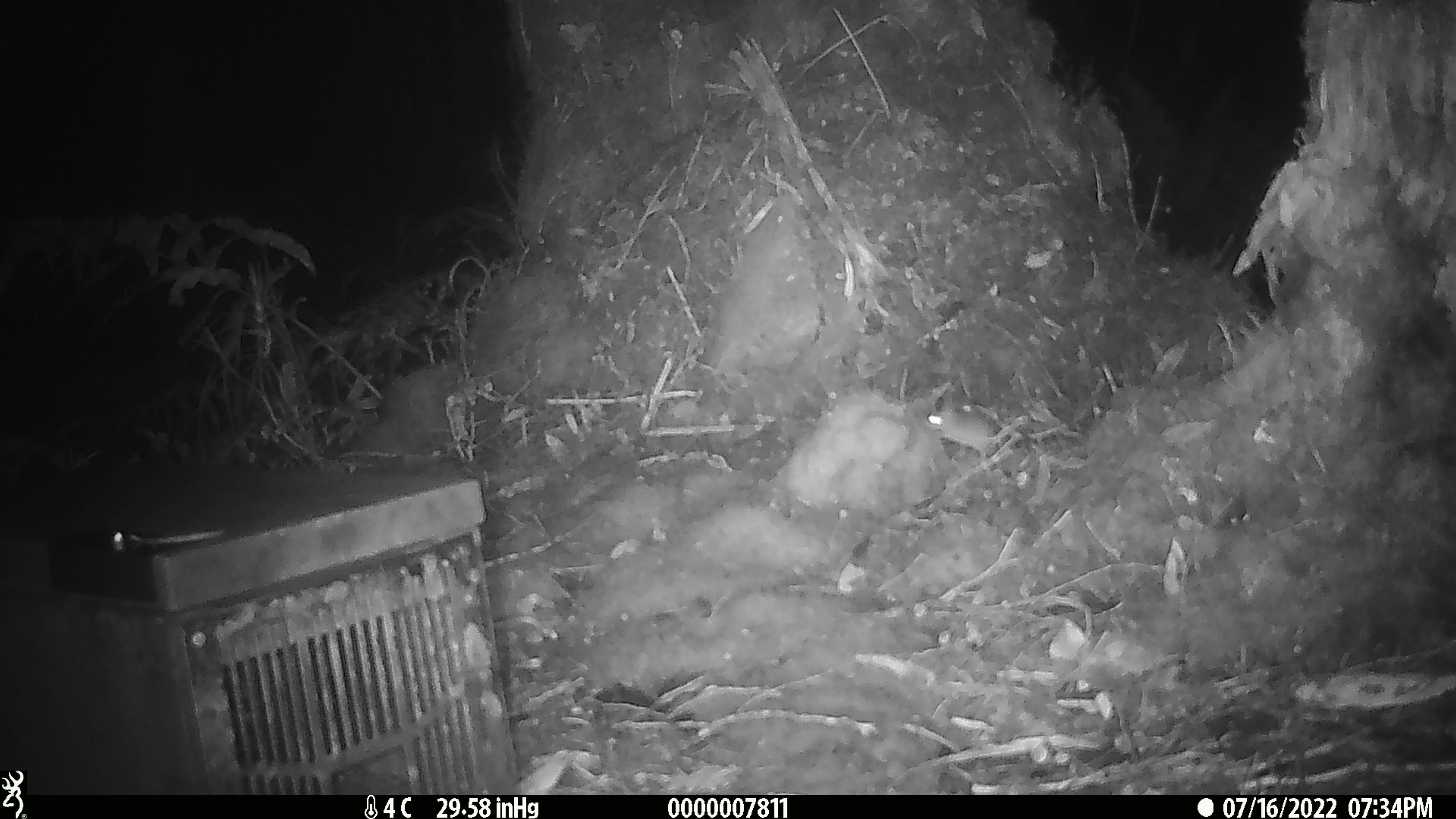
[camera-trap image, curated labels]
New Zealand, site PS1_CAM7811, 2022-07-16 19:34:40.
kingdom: Animalia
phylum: Chordata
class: Mammalia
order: Rodentia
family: Muridae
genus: Mus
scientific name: Mus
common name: mouse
Mouse (Mus).